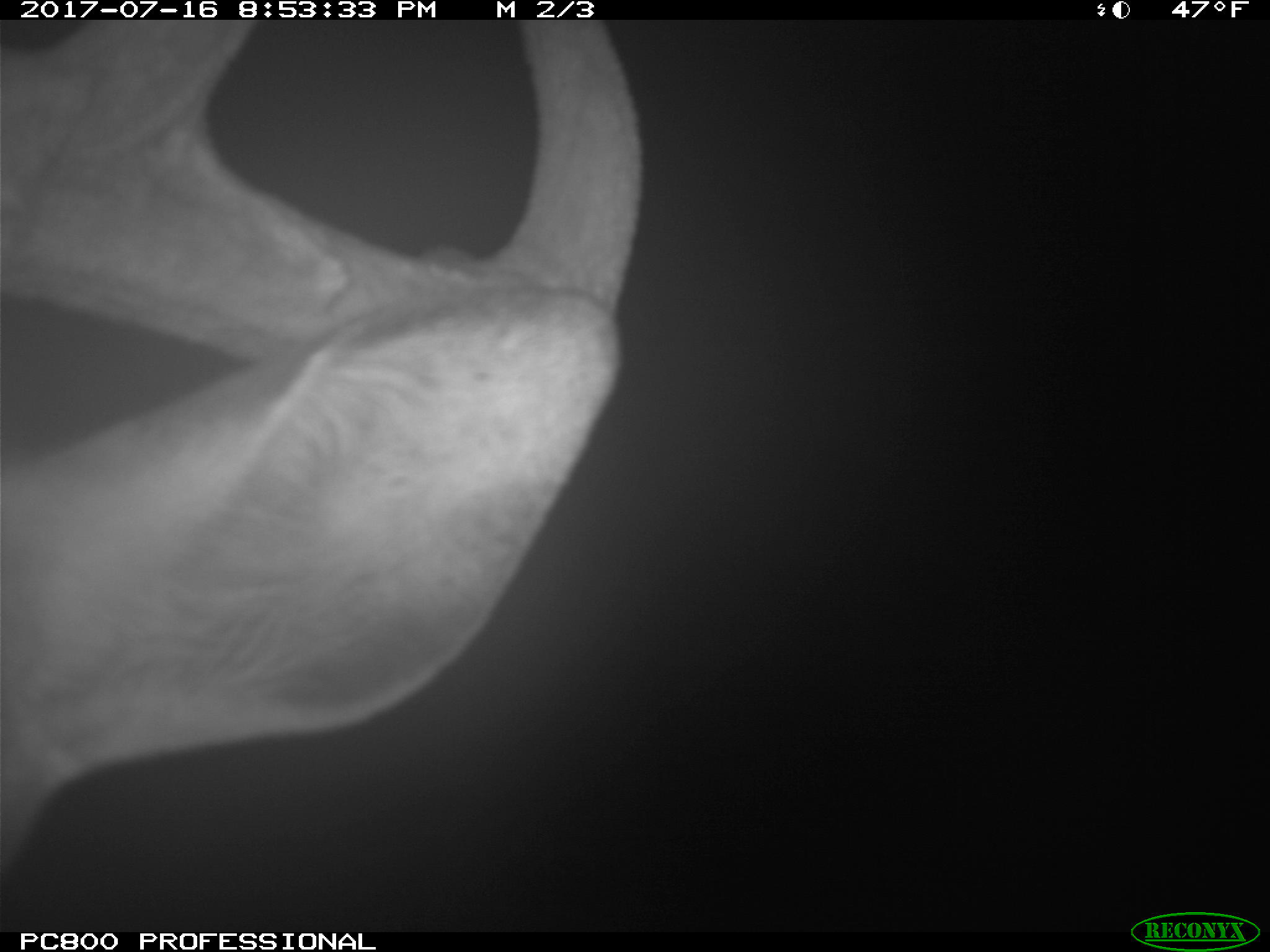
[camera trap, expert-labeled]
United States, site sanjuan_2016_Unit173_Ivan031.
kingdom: Animalia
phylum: Chordata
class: Mammalia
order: Artiodactyla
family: Cervidae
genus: Cervus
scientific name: Cervus elaphus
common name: red deer